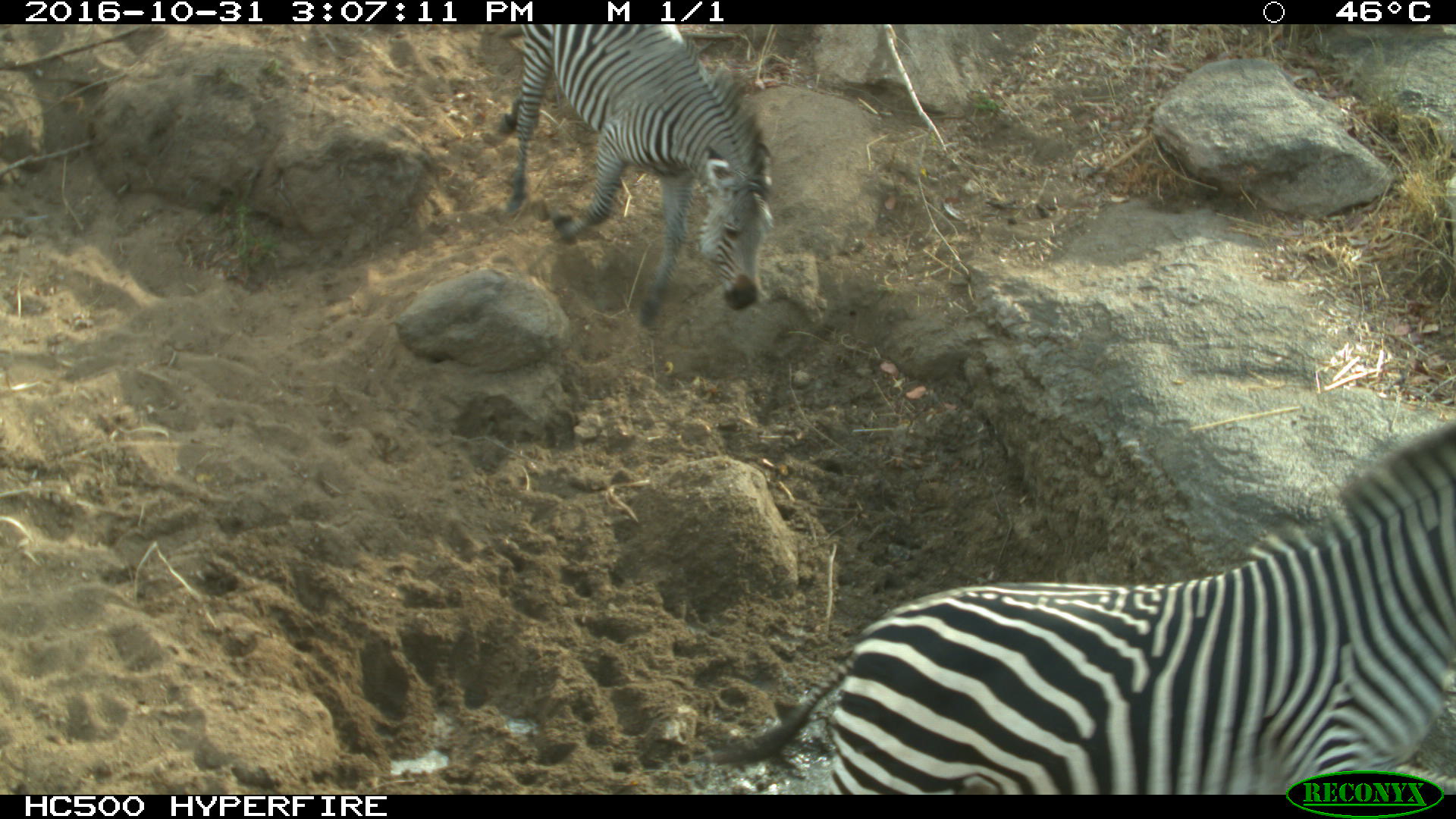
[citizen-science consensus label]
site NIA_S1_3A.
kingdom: Animalia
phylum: Chordata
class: Mammalia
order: Perissodactyla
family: Equidae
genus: Equus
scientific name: Equus quagga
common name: plains zebra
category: zebraplains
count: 2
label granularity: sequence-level